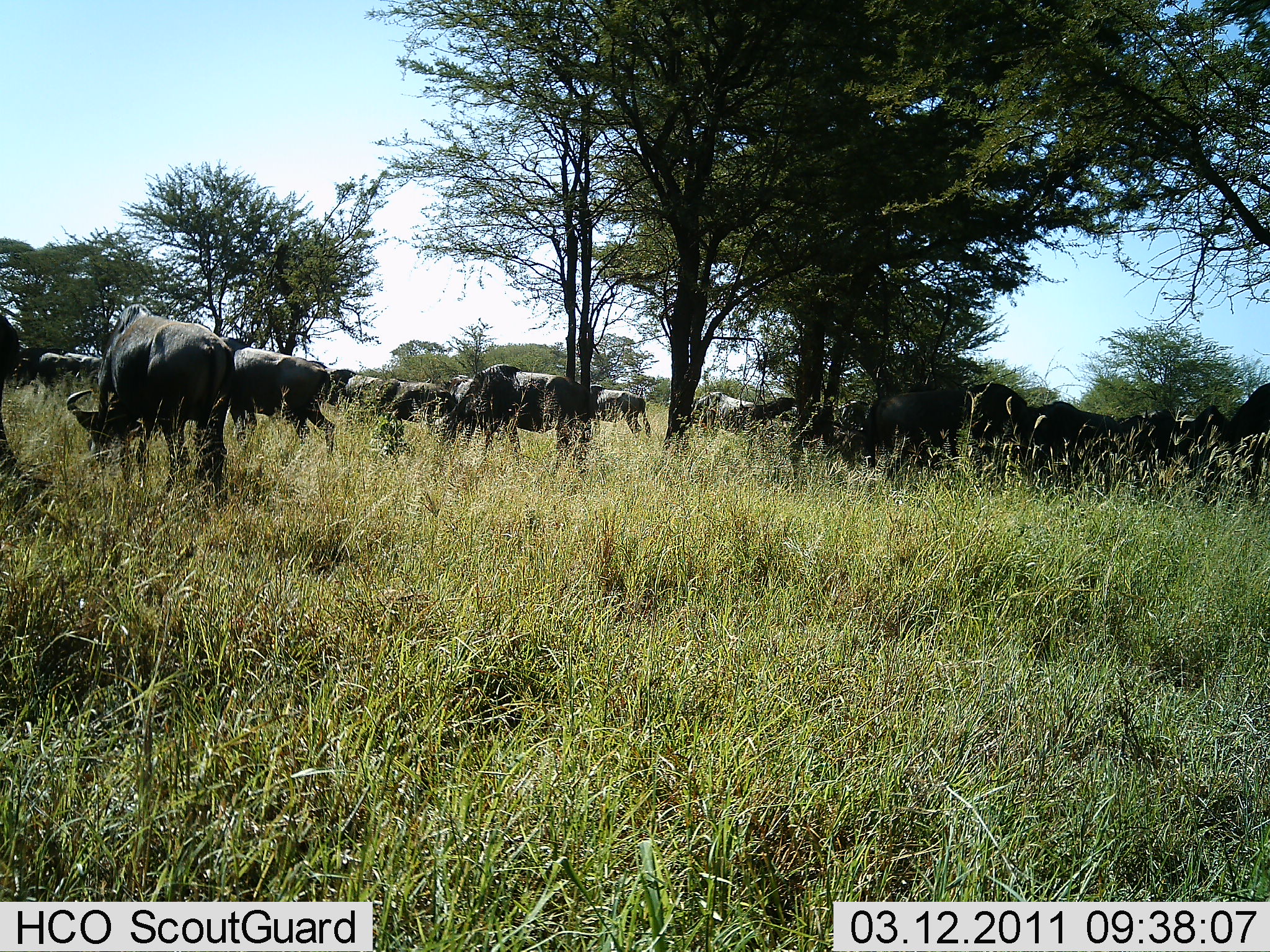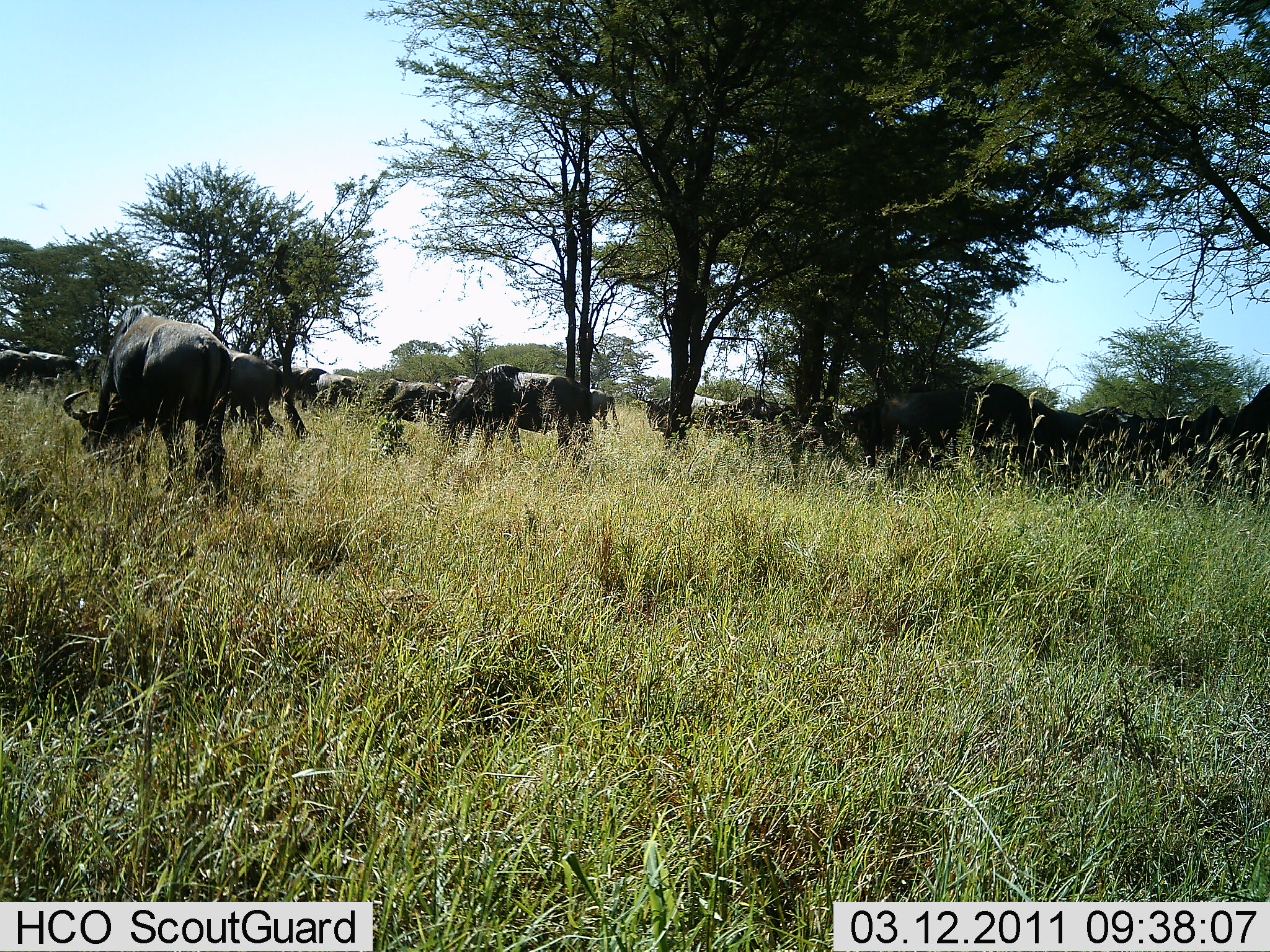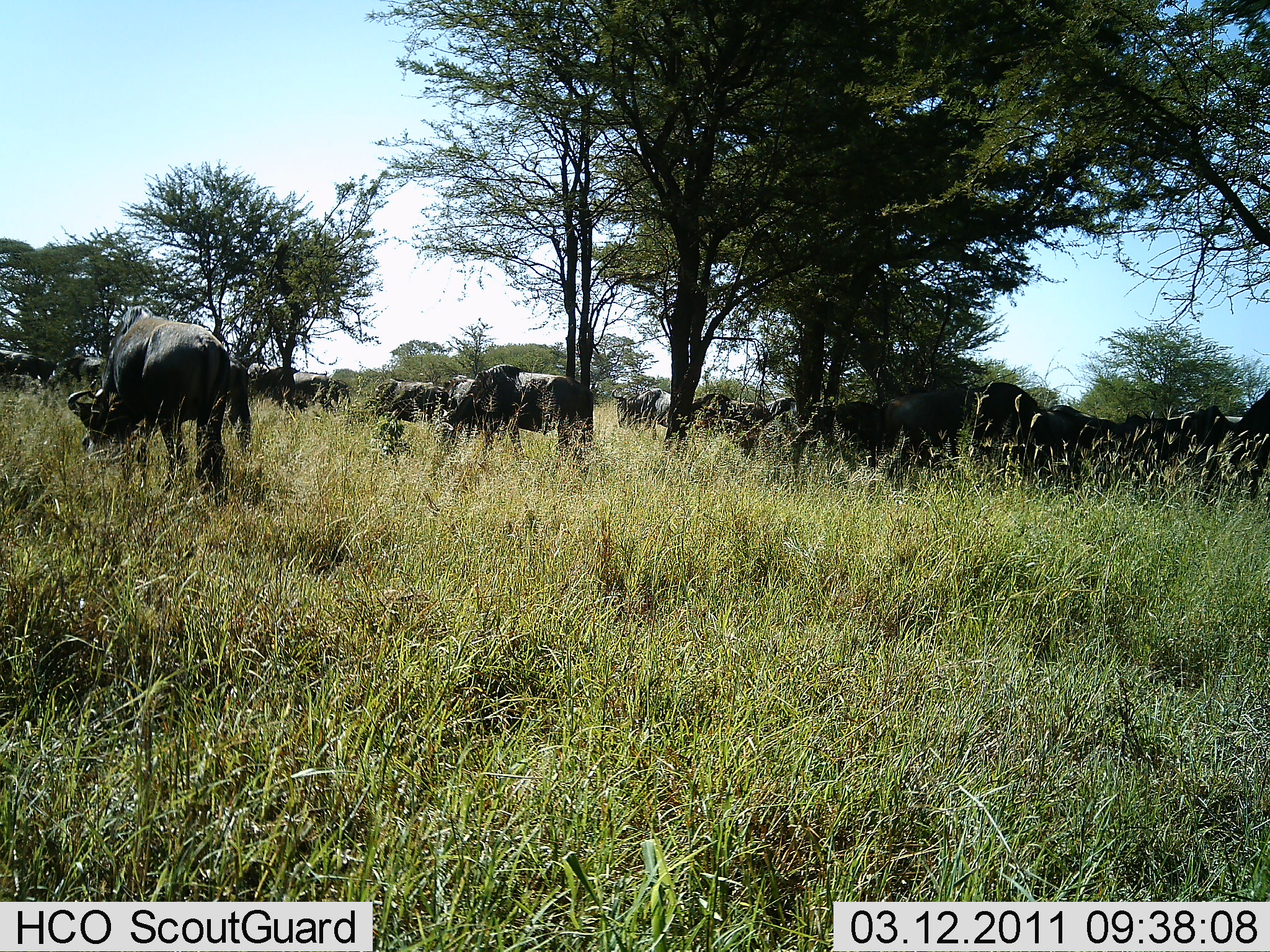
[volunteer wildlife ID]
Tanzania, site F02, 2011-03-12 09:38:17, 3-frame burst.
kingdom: Animalia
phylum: Chordata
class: Mammalia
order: Artiodactyla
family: Bovidae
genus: Connochaetes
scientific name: Connochaetes taurinus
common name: blue wildebeest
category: wildebeest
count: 11-50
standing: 58%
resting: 0%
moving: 67%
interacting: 0%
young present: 0%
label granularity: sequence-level